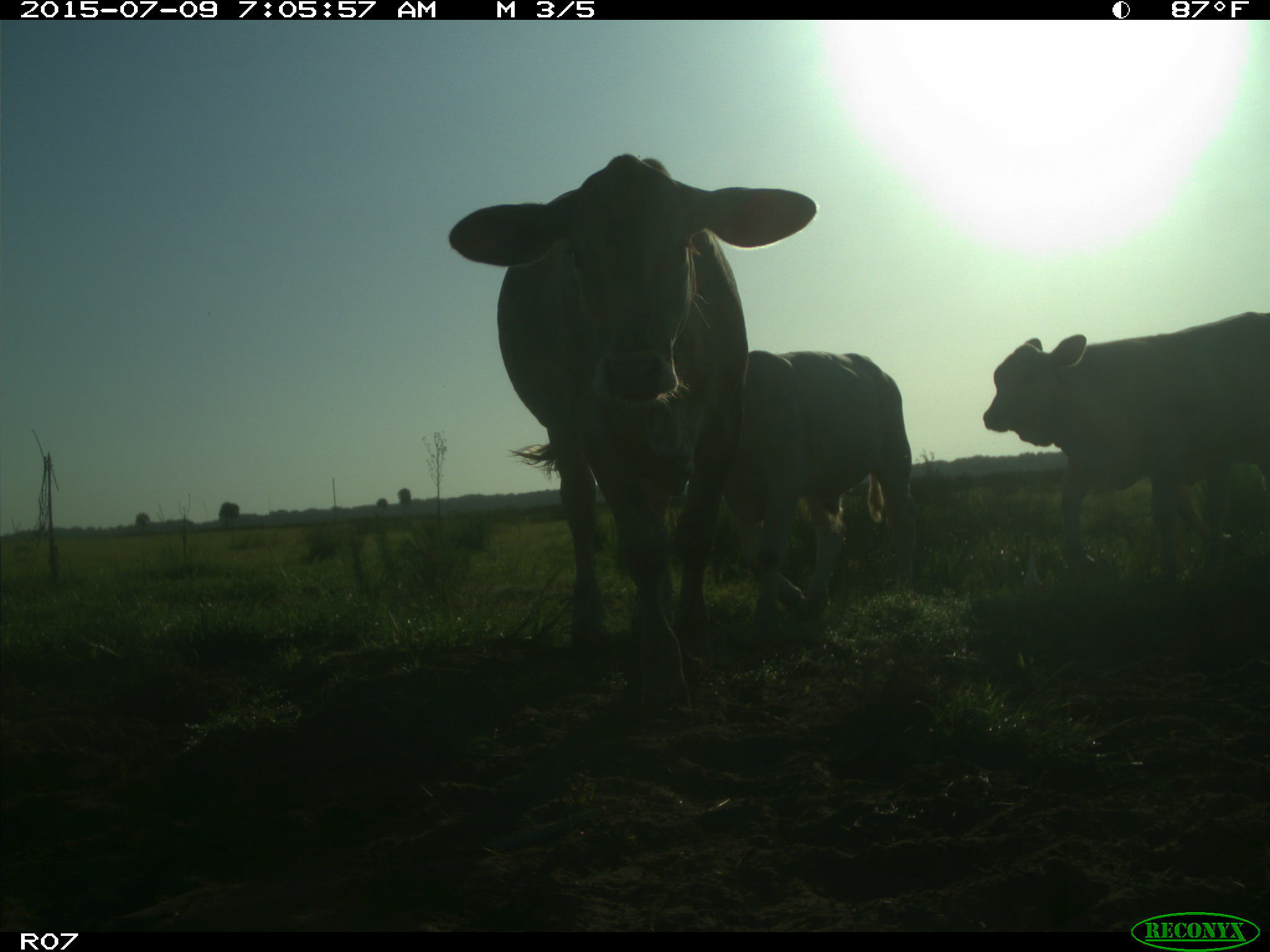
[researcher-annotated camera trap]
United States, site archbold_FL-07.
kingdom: Animalia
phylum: Chordata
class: Mammalia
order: Artiodactyla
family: Bovidae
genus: Bos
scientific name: Bos taurus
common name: domestic cow